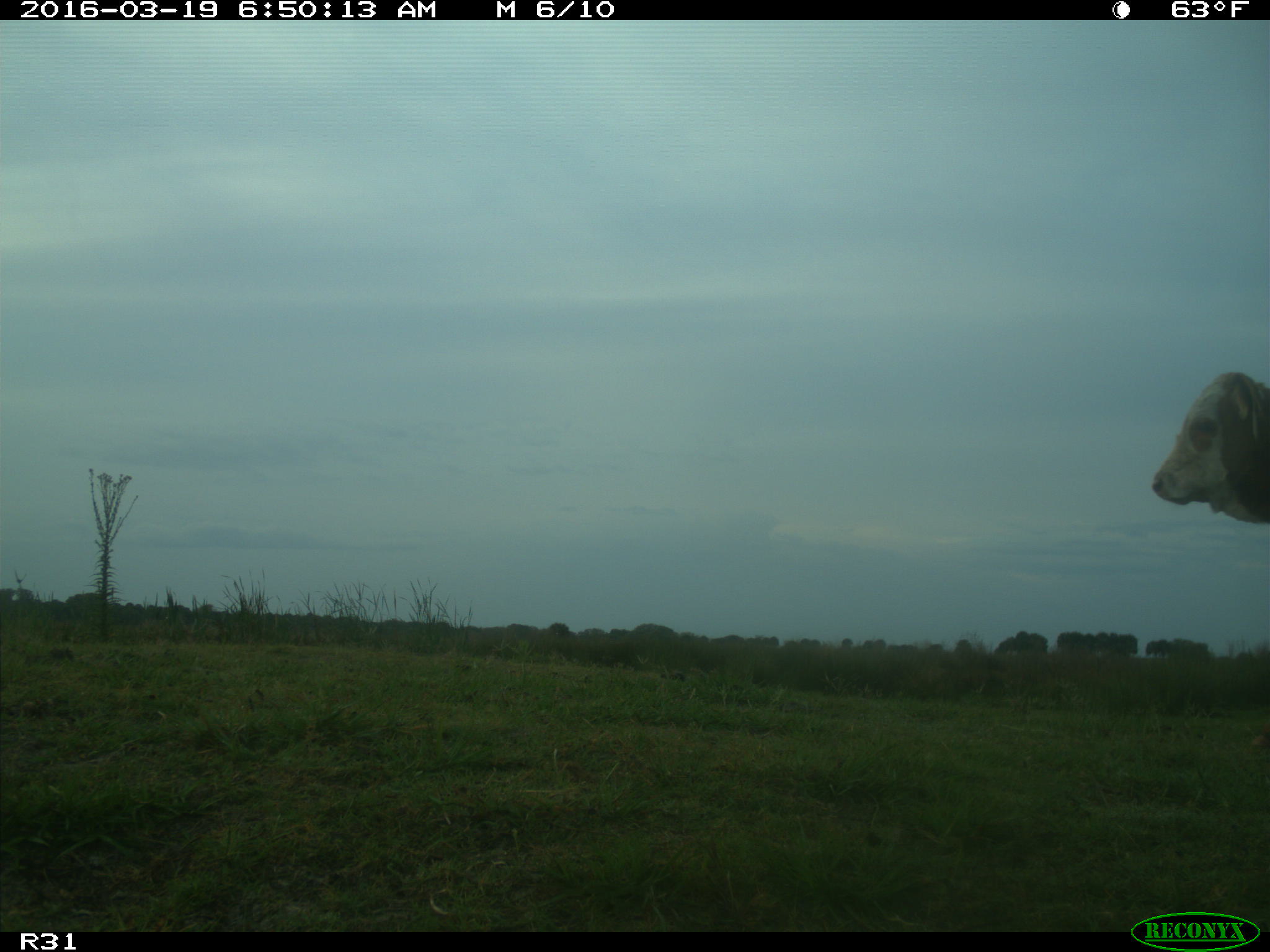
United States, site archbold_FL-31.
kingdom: Animalia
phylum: Chordata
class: Mammalia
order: Artiodactyla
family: Bovidae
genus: Bos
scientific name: Bos taurus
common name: domestic cow